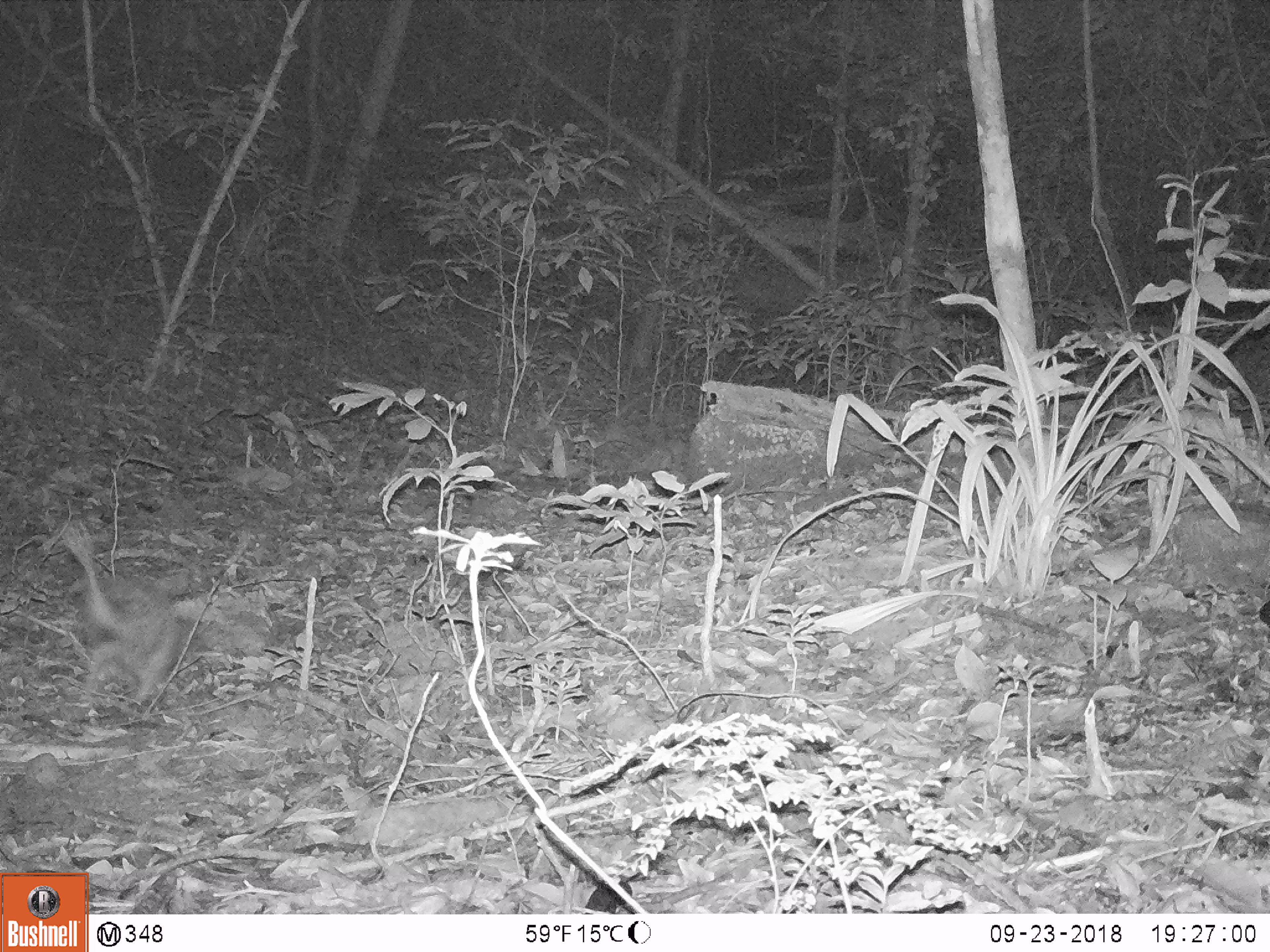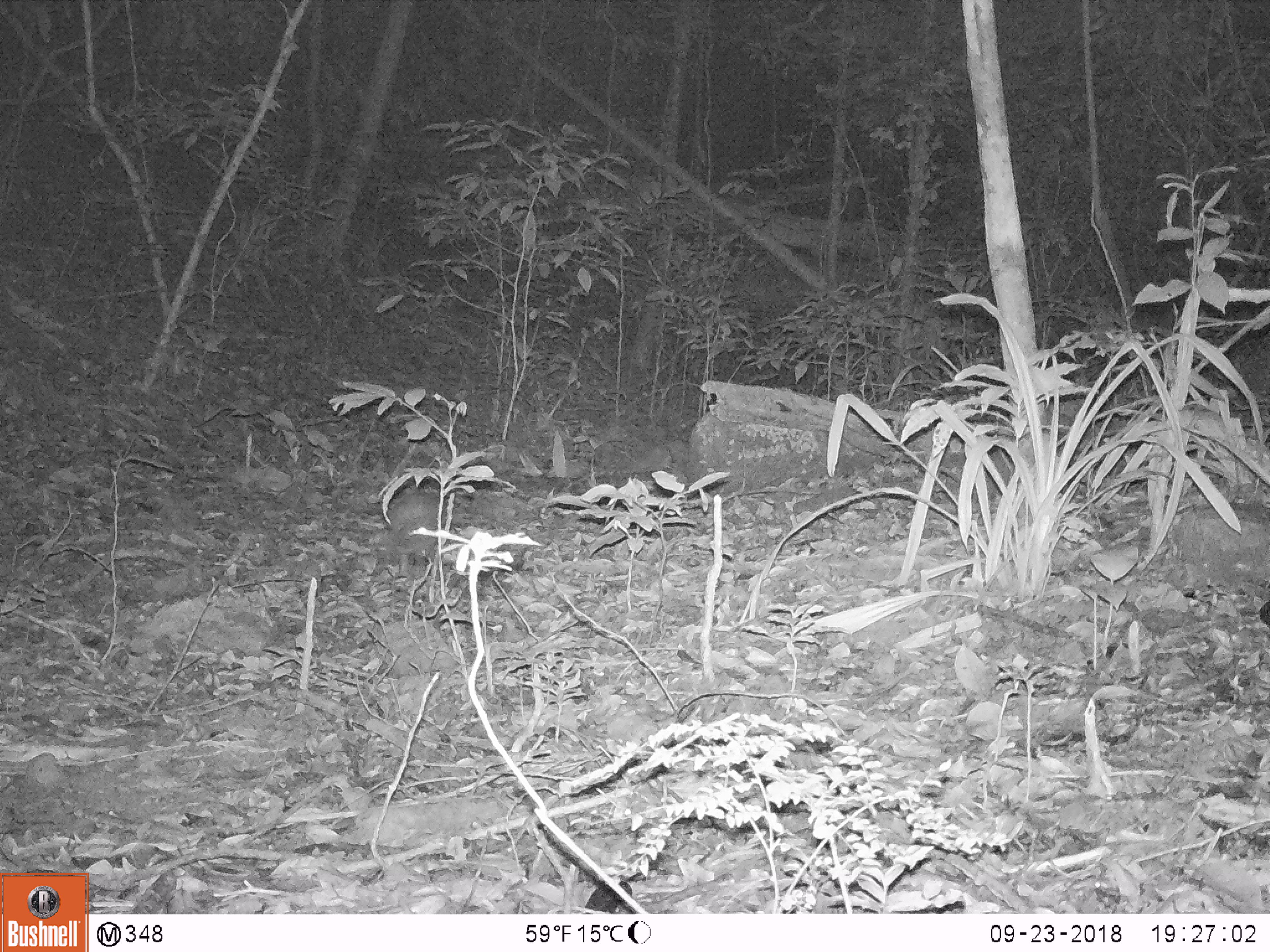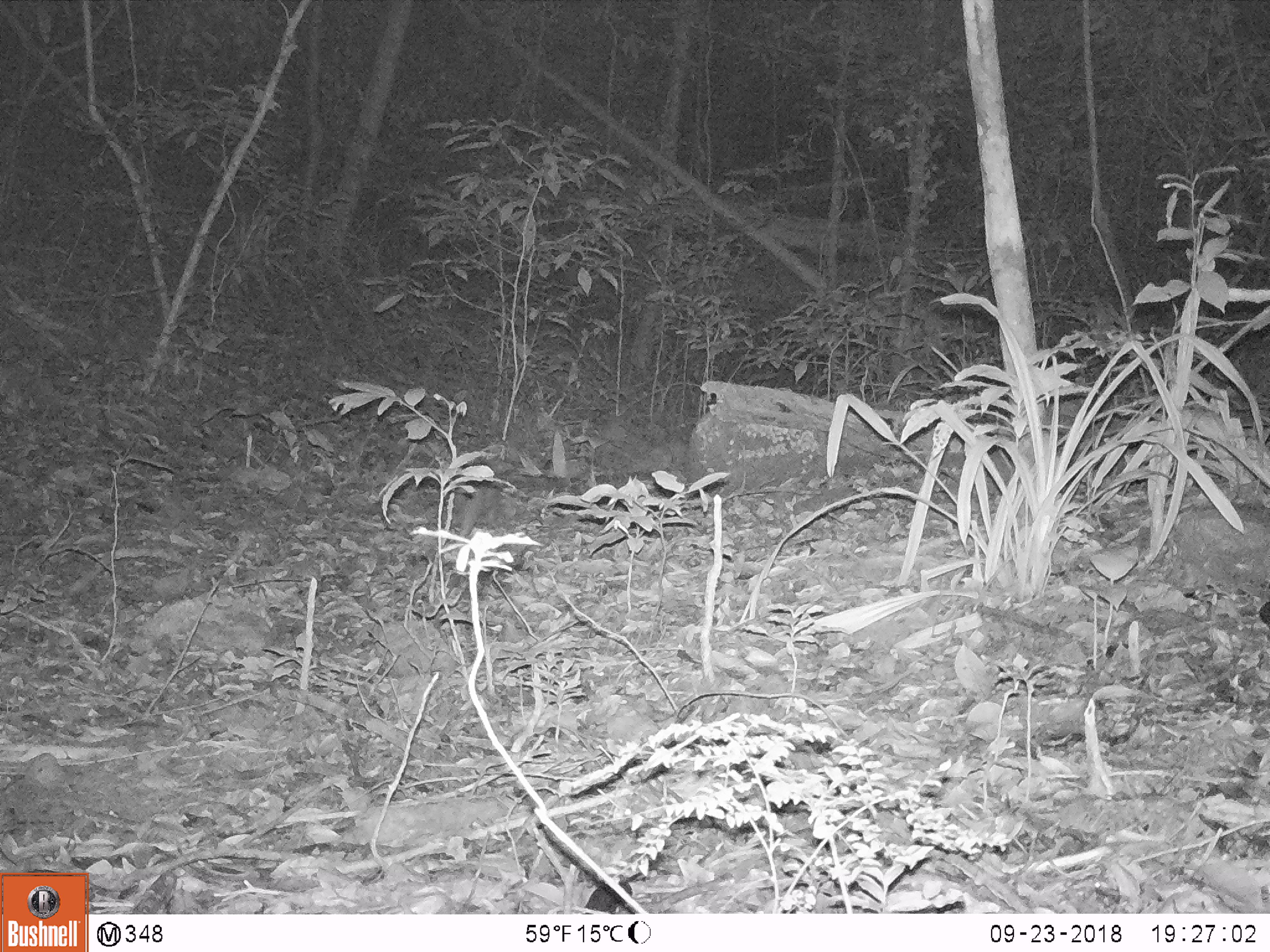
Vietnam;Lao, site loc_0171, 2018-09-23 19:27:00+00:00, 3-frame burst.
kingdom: Animalia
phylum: Chordata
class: Mammalia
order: Rodentia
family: Hystricidae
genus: Atherurus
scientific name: Atherurus macrourus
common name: asiatic brush-tailed porcupine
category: asiatic brush tailed porcupine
Asiatic brush tailed porcupine (asiatic brush-tailed porcupine) (Atherurus macrourus). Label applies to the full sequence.